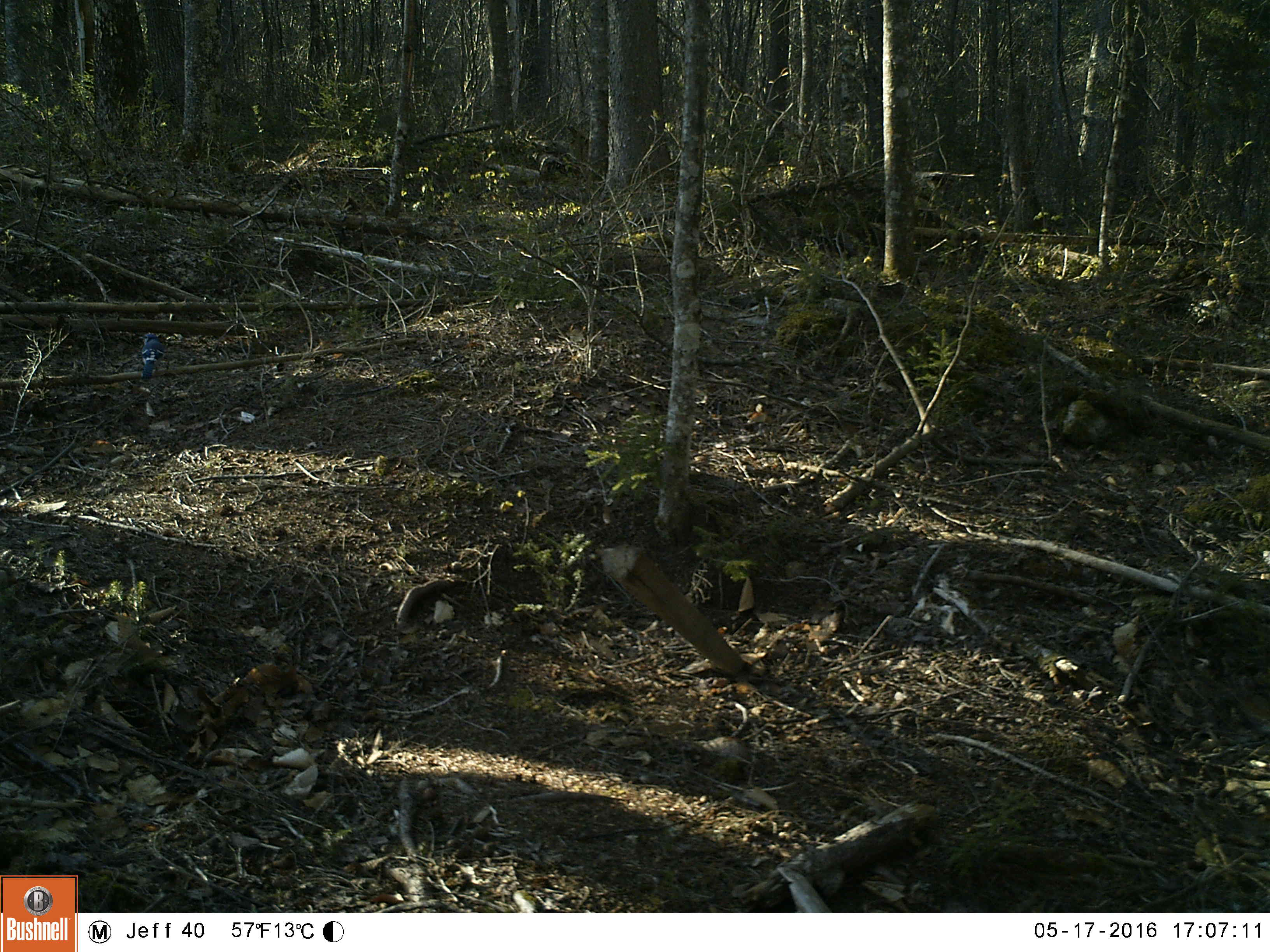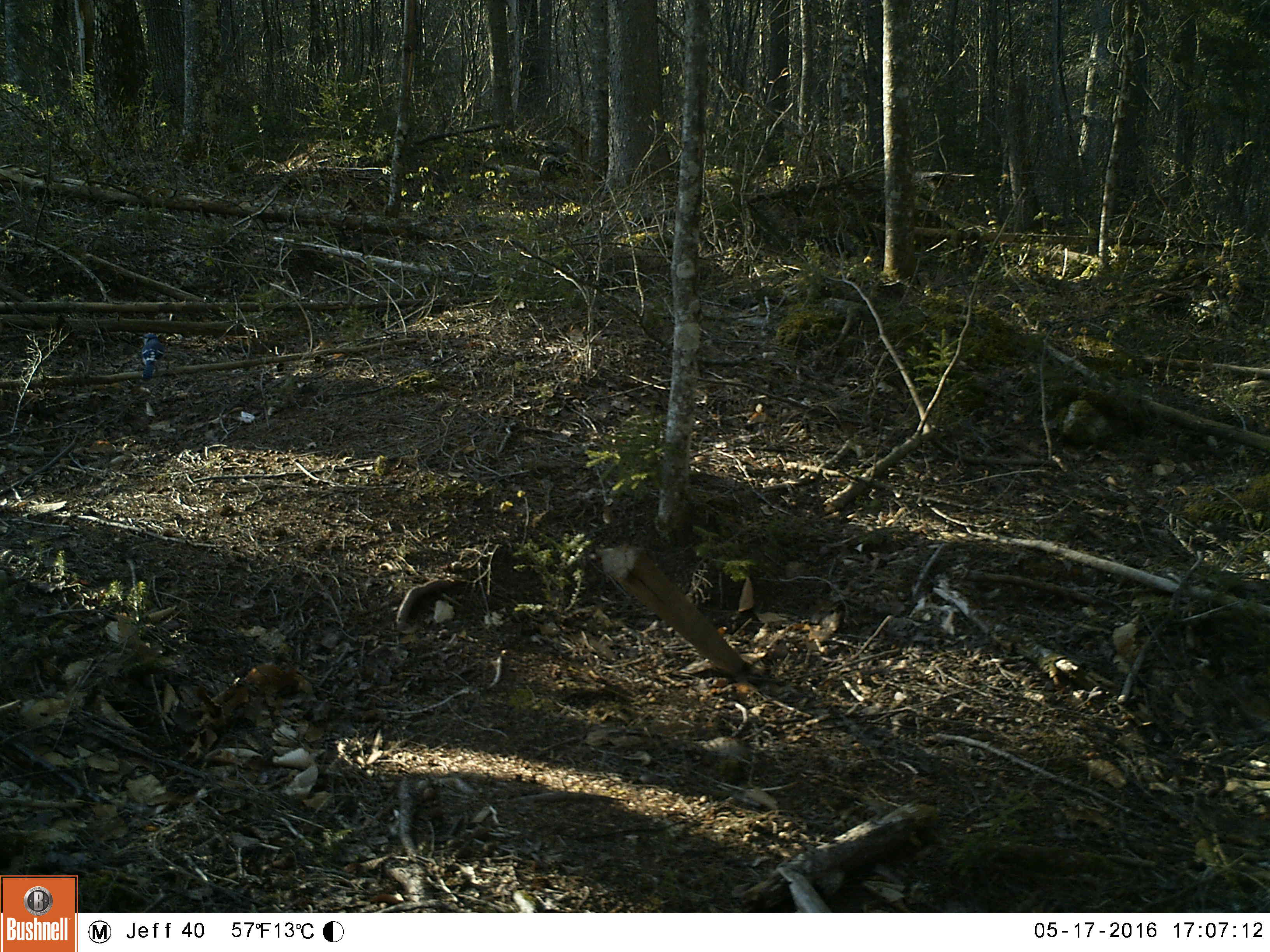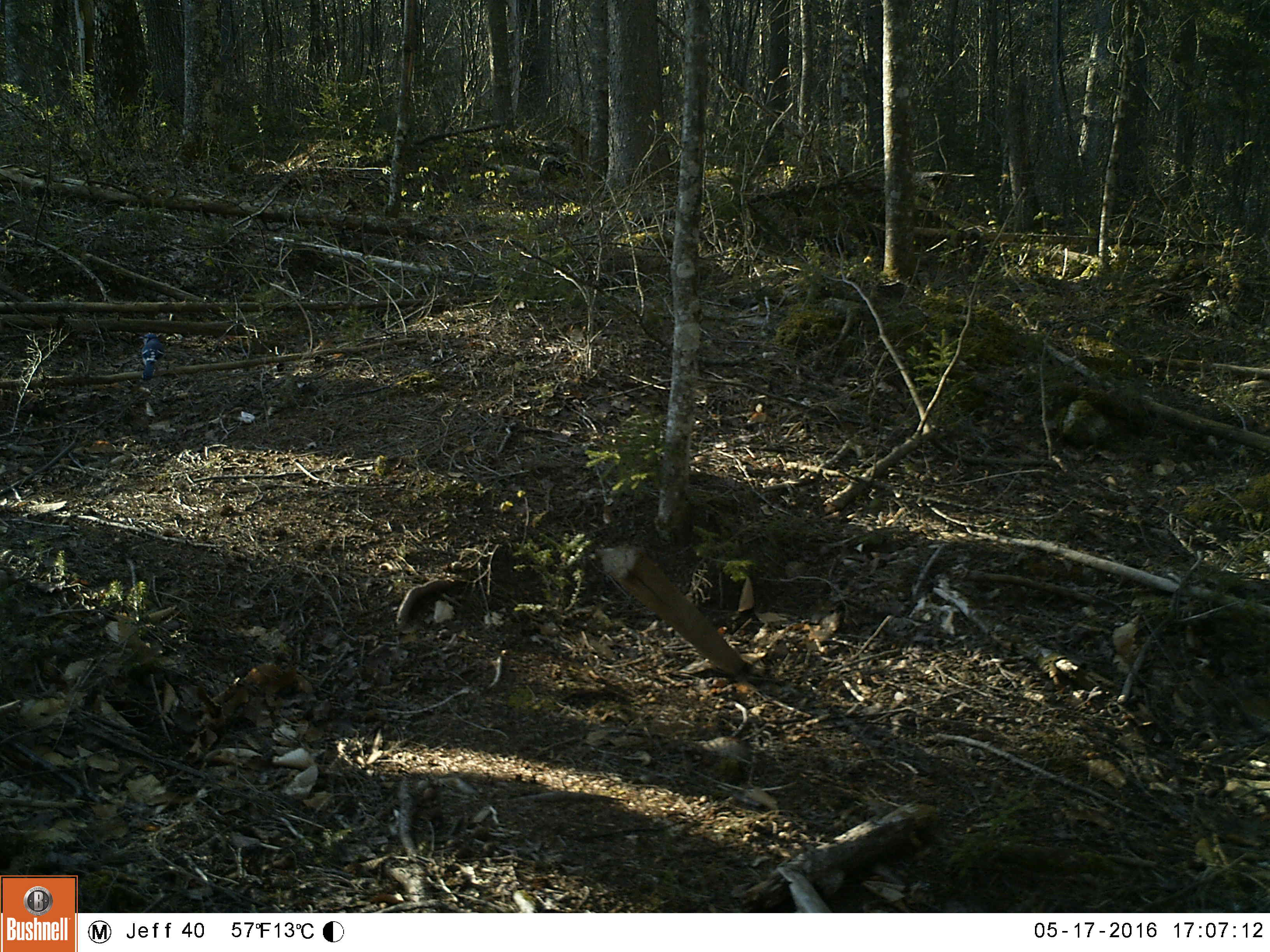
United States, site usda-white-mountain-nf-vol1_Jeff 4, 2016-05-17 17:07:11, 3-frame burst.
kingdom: Animalia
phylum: Chordata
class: Aves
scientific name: Aves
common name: bird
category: bird sp.